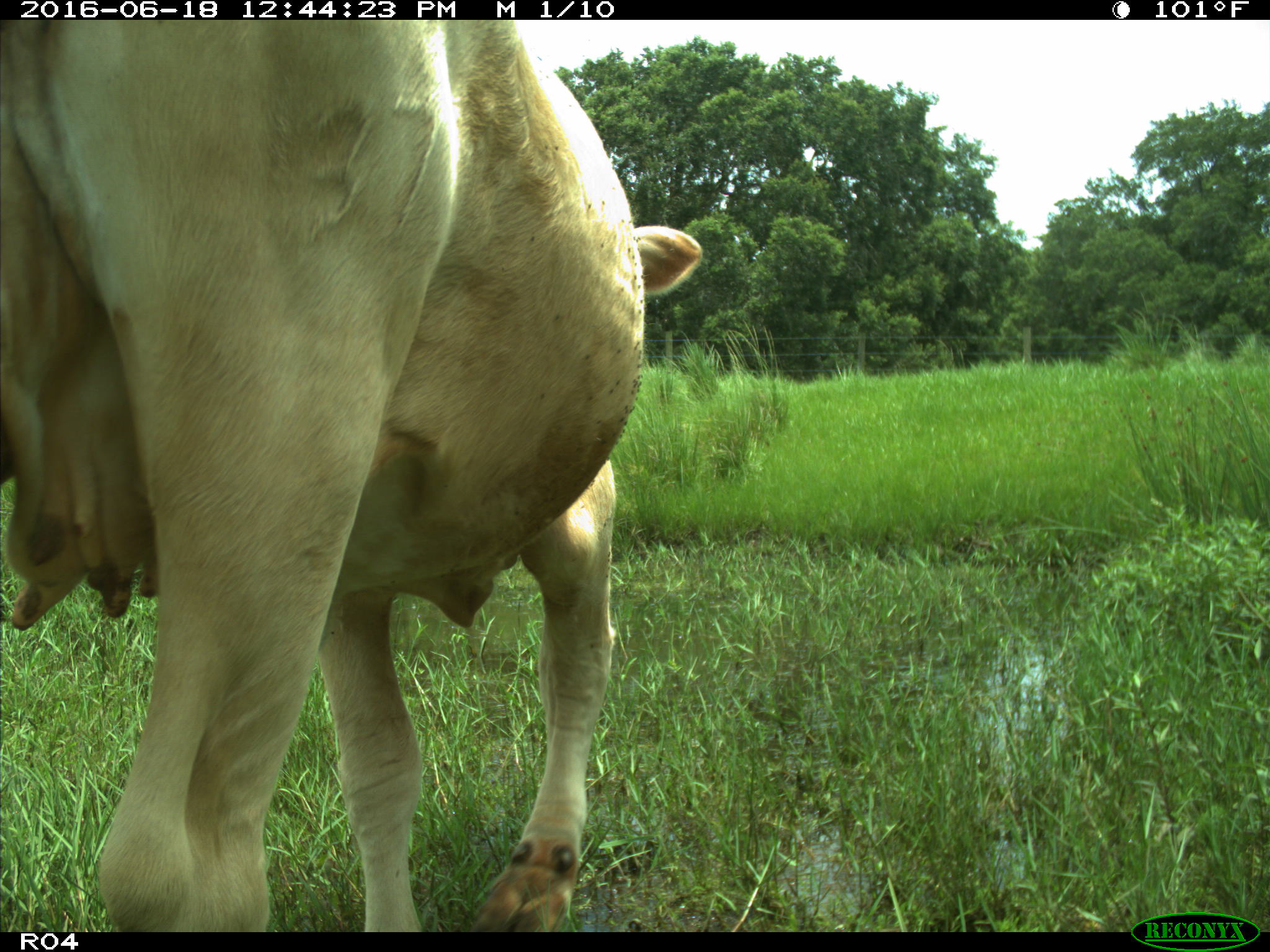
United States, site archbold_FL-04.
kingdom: Animalia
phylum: Chordata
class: Mammalia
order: Artiodactyla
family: Bovidae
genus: Bos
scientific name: Bos taurus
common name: domestic cow